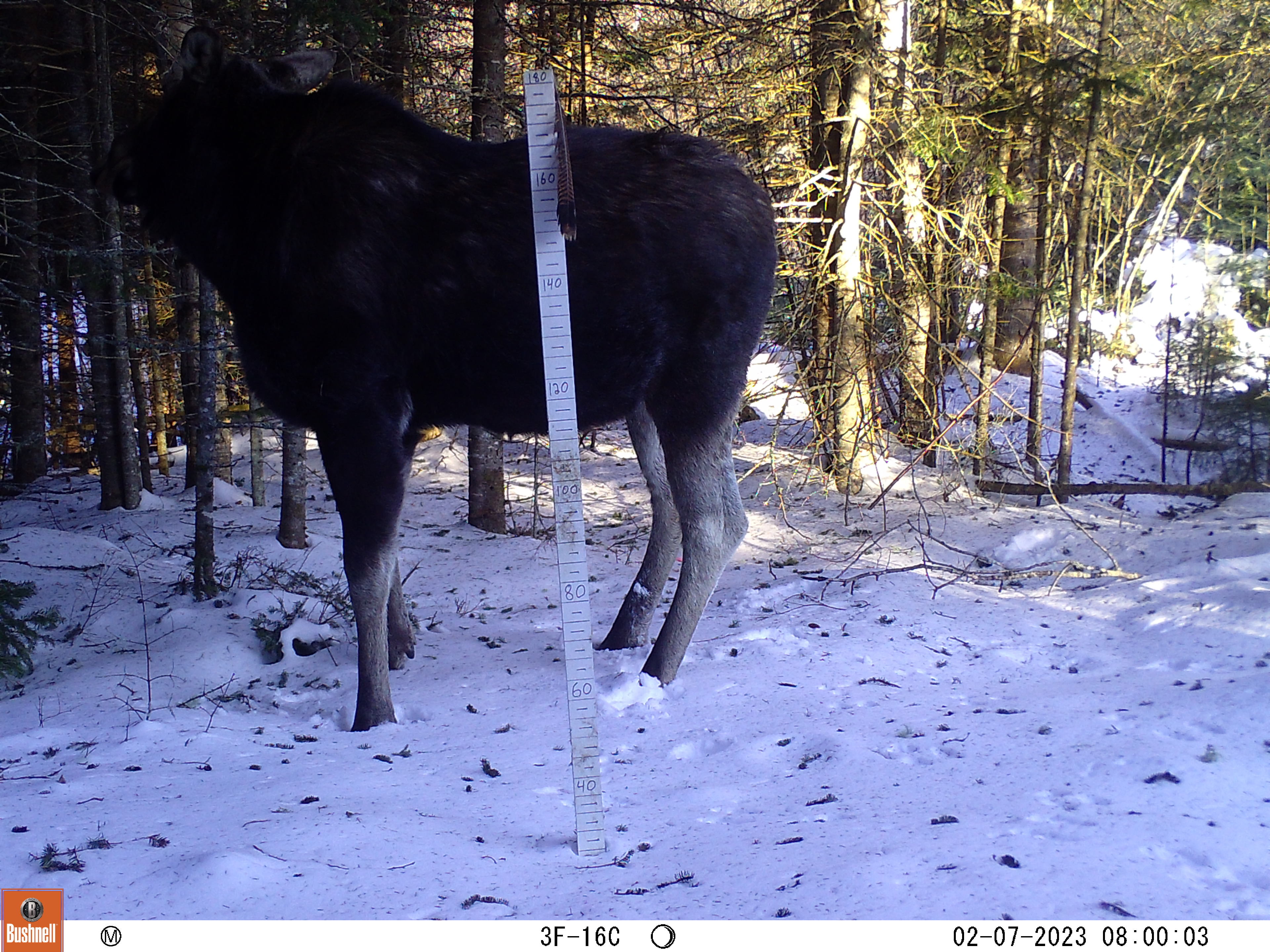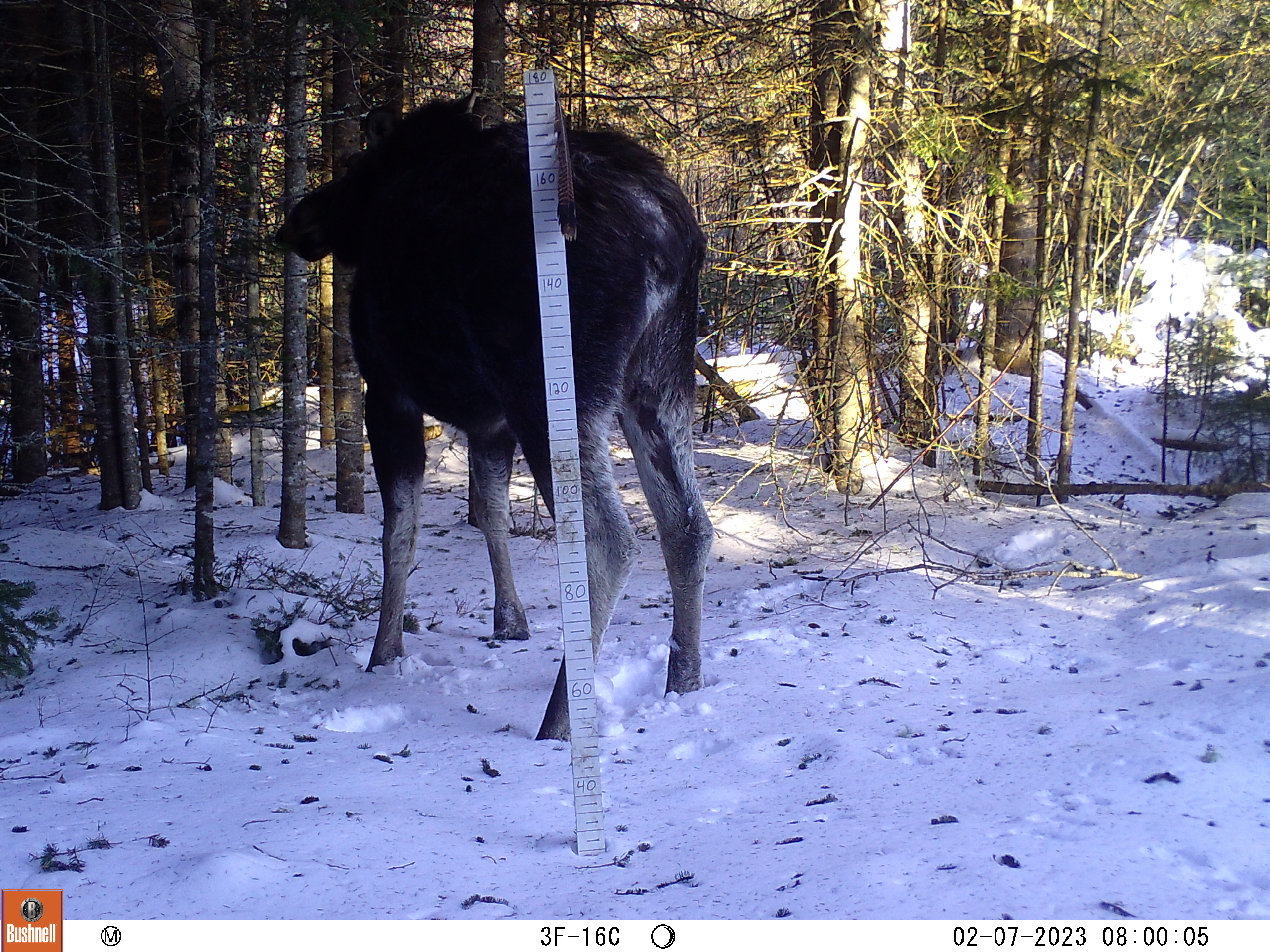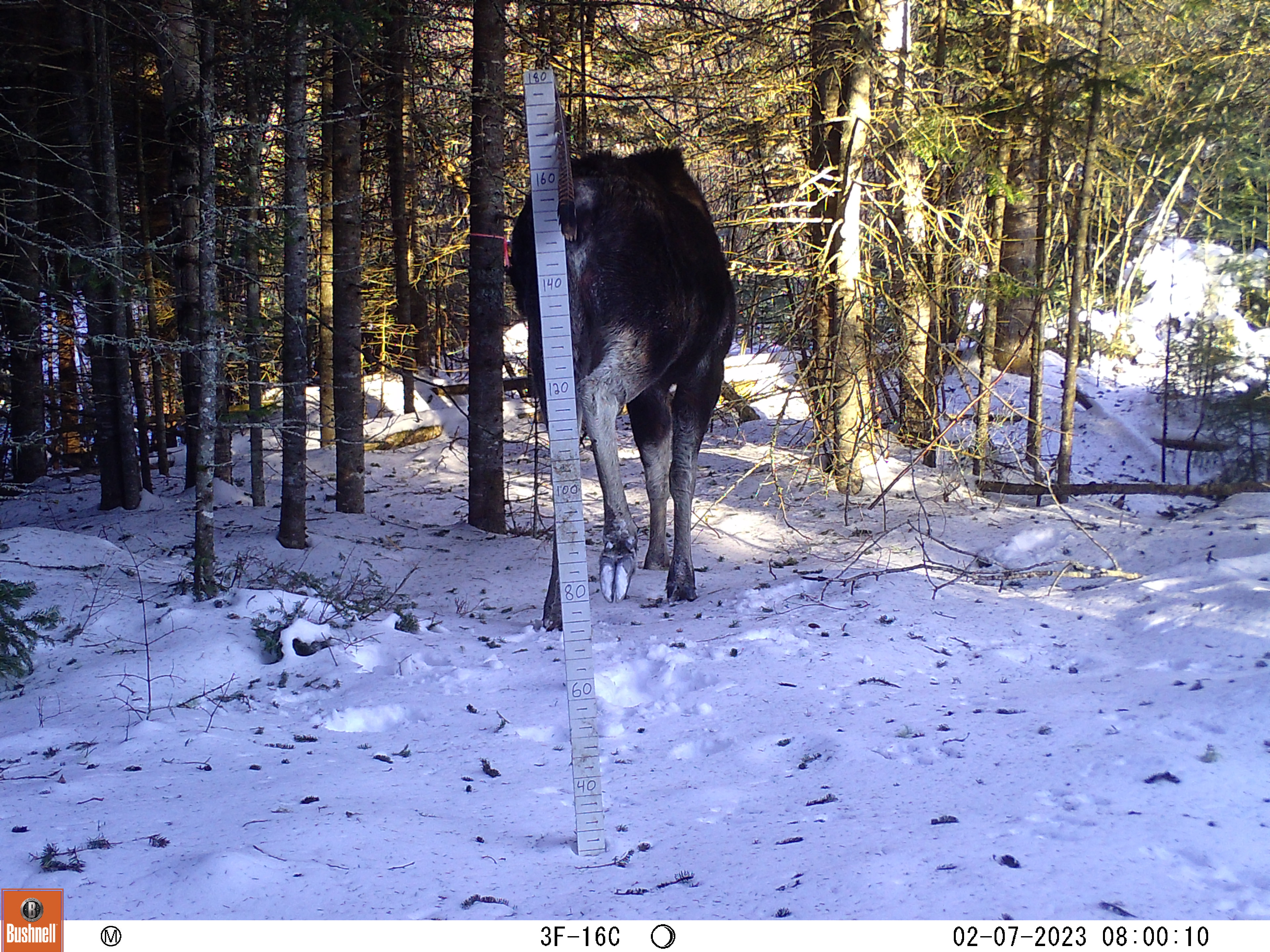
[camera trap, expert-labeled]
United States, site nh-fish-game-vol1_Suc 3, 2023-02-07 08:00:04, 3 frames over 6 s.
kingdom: Animalia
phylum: Chordata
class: Mammalia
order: Artiodactyla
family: Cervidae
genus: Alces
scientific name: Alces alces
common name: moose